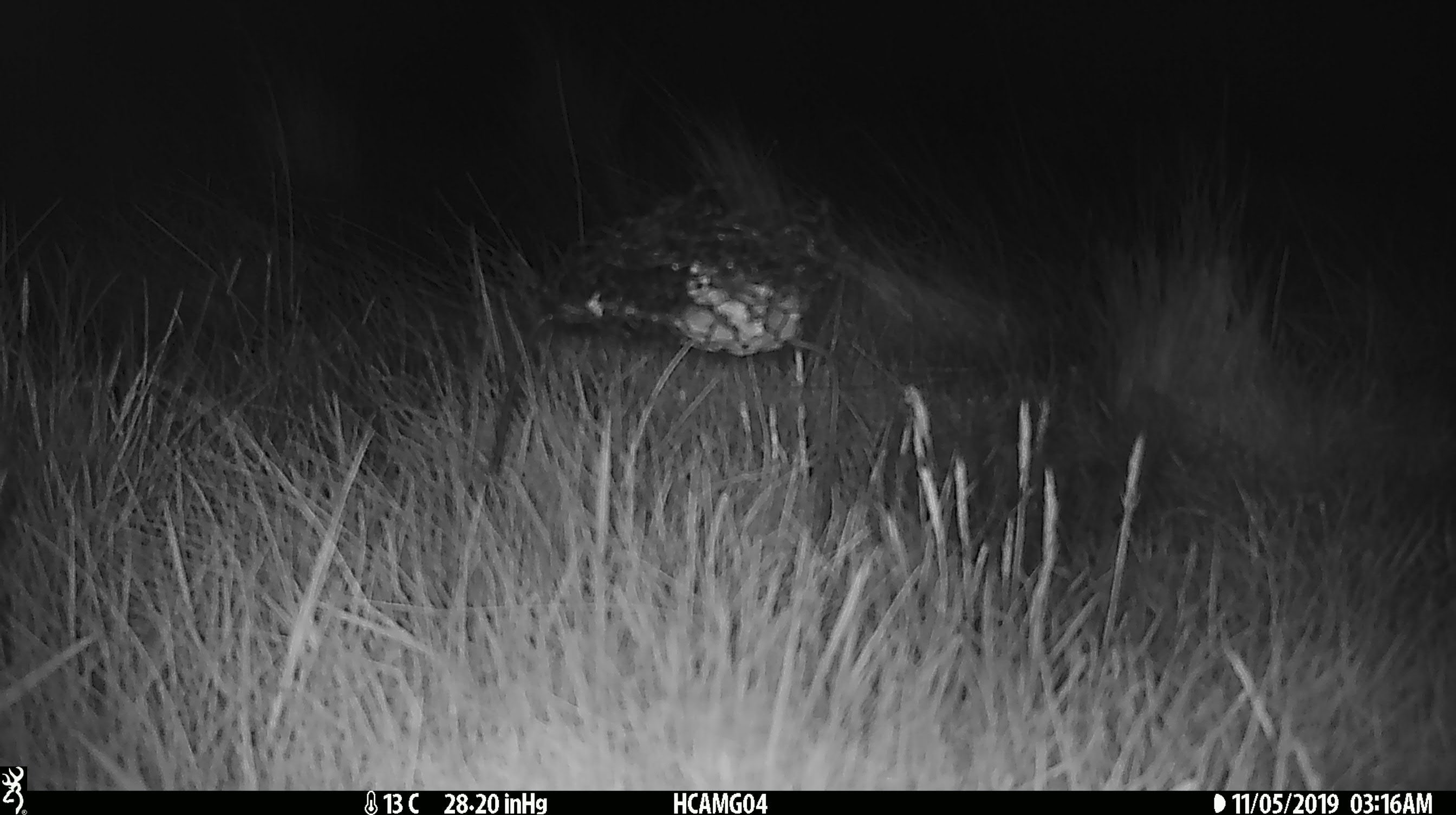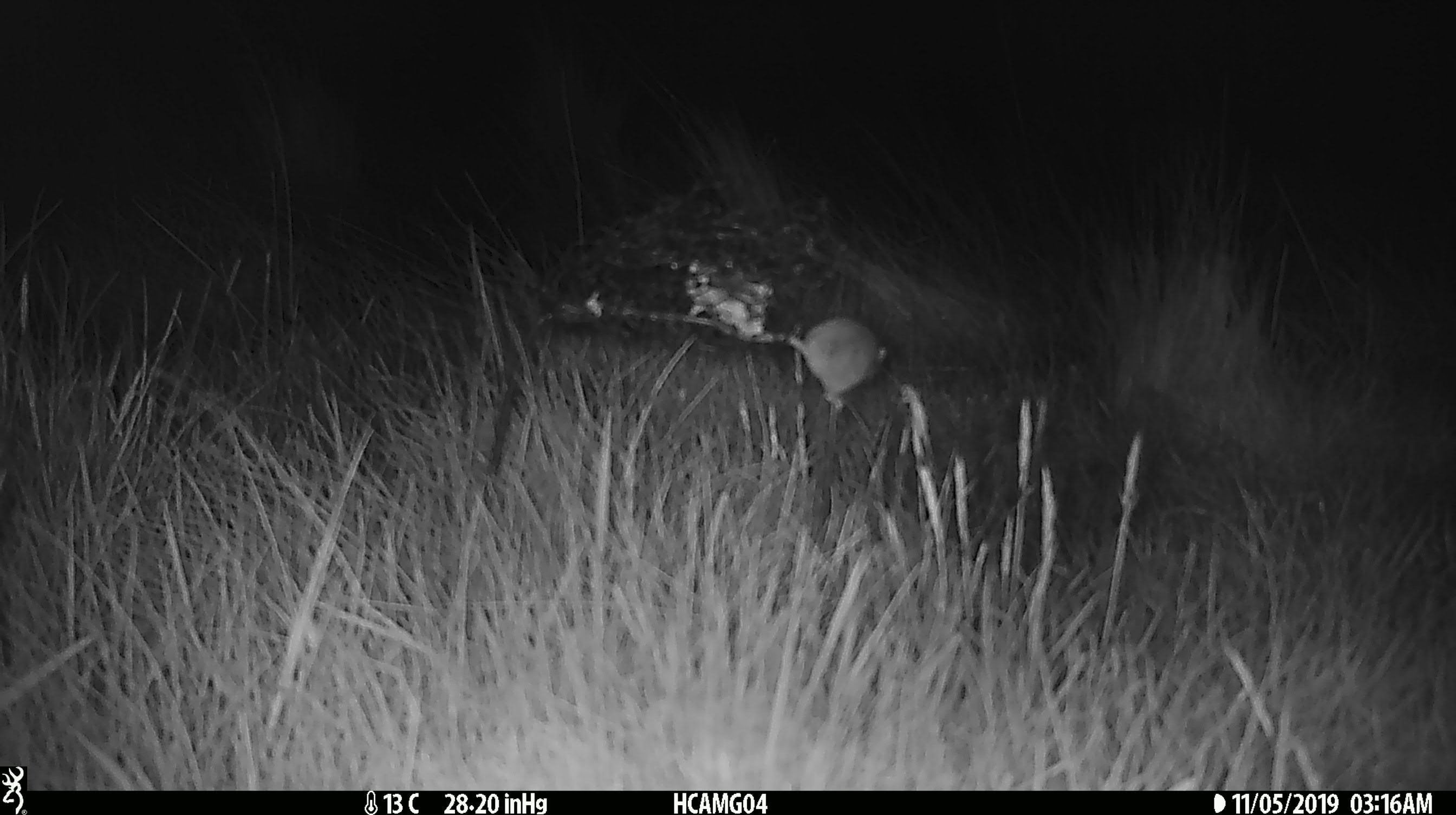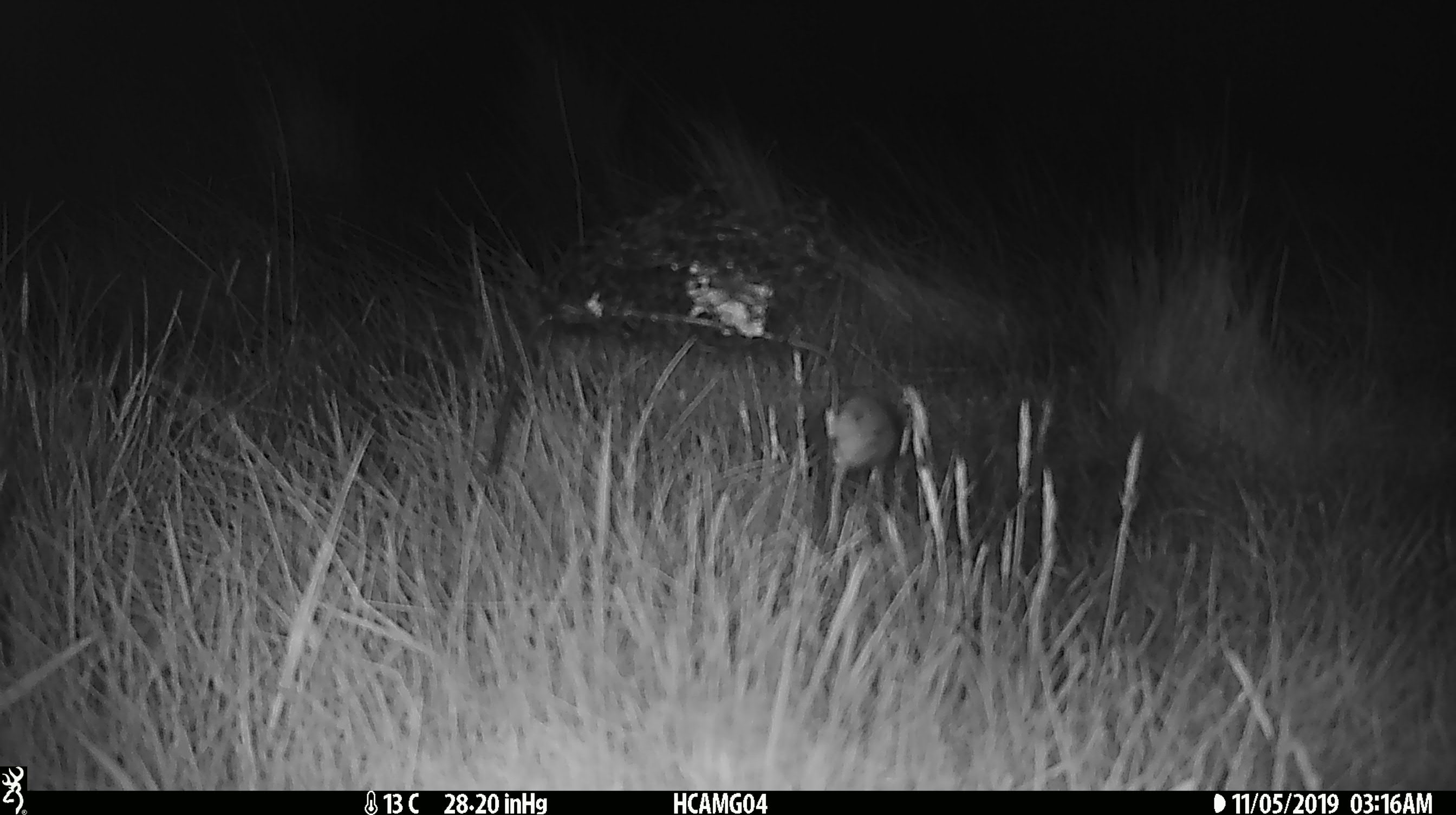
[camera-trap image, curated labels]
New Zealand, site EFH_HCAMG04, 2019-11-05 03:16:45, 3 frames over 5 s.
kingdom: Animalia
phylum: Chordata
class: Mammalia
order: Rodentia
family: Muridae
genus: Mus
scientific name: Mus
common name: mouse